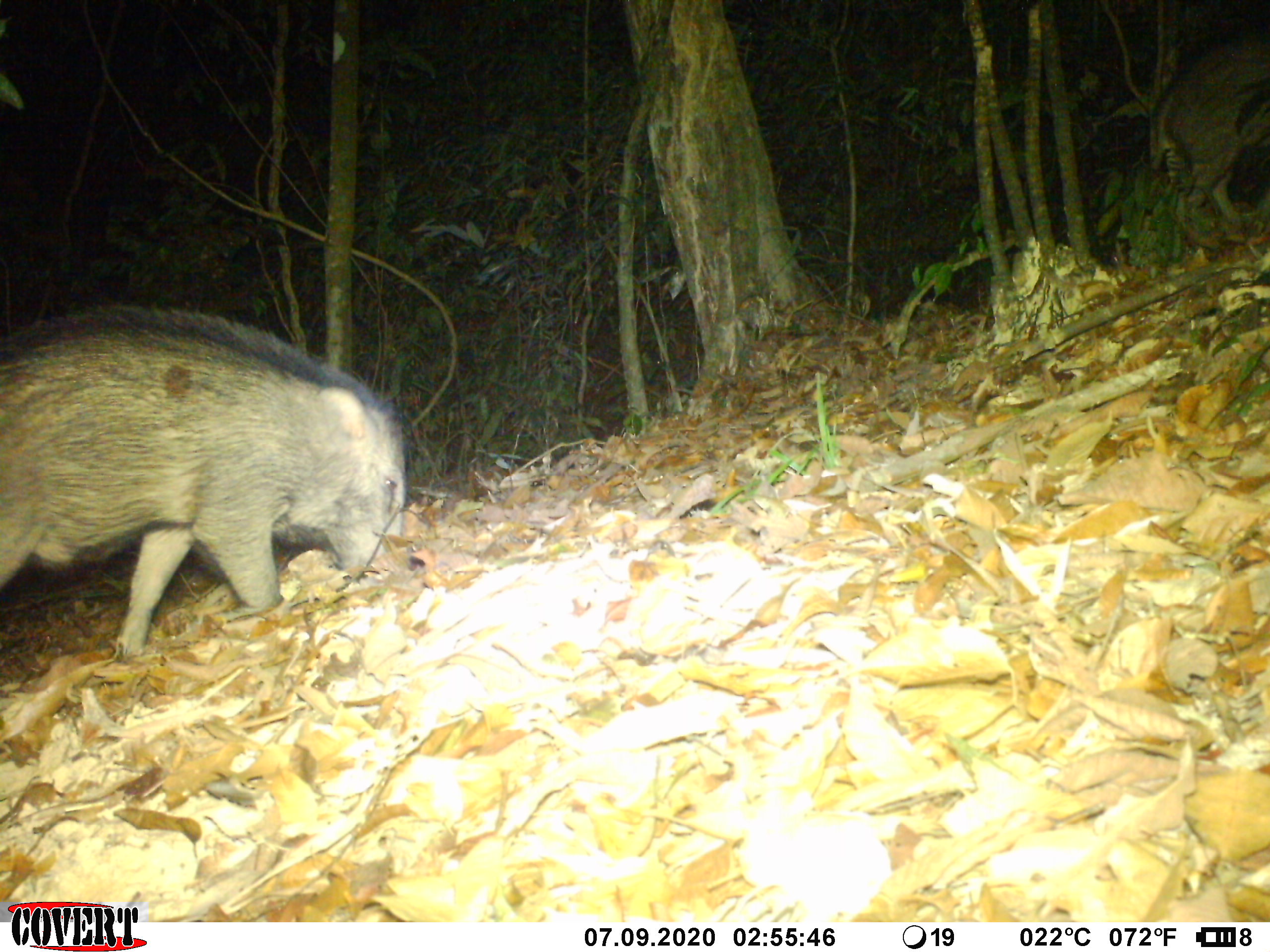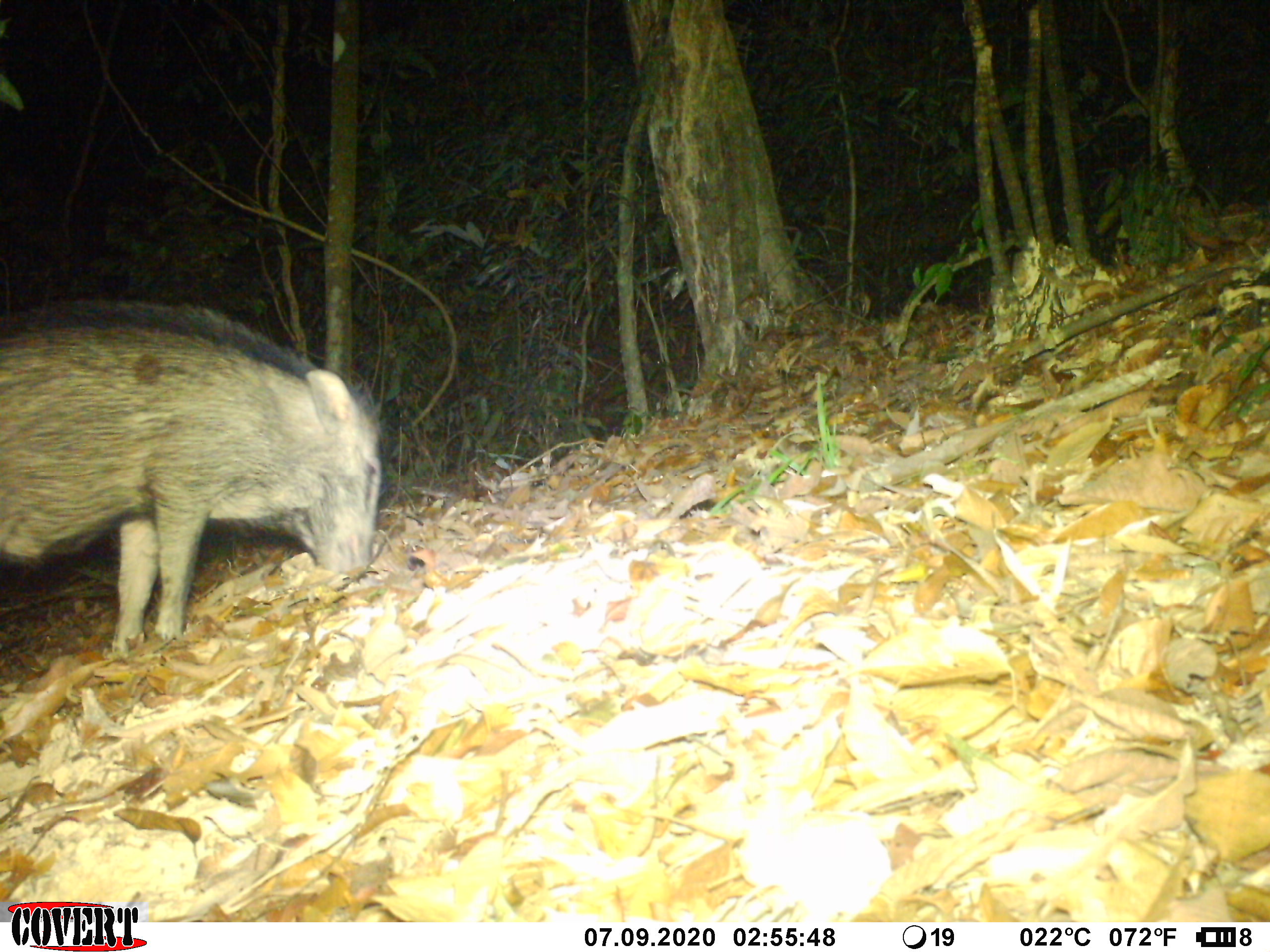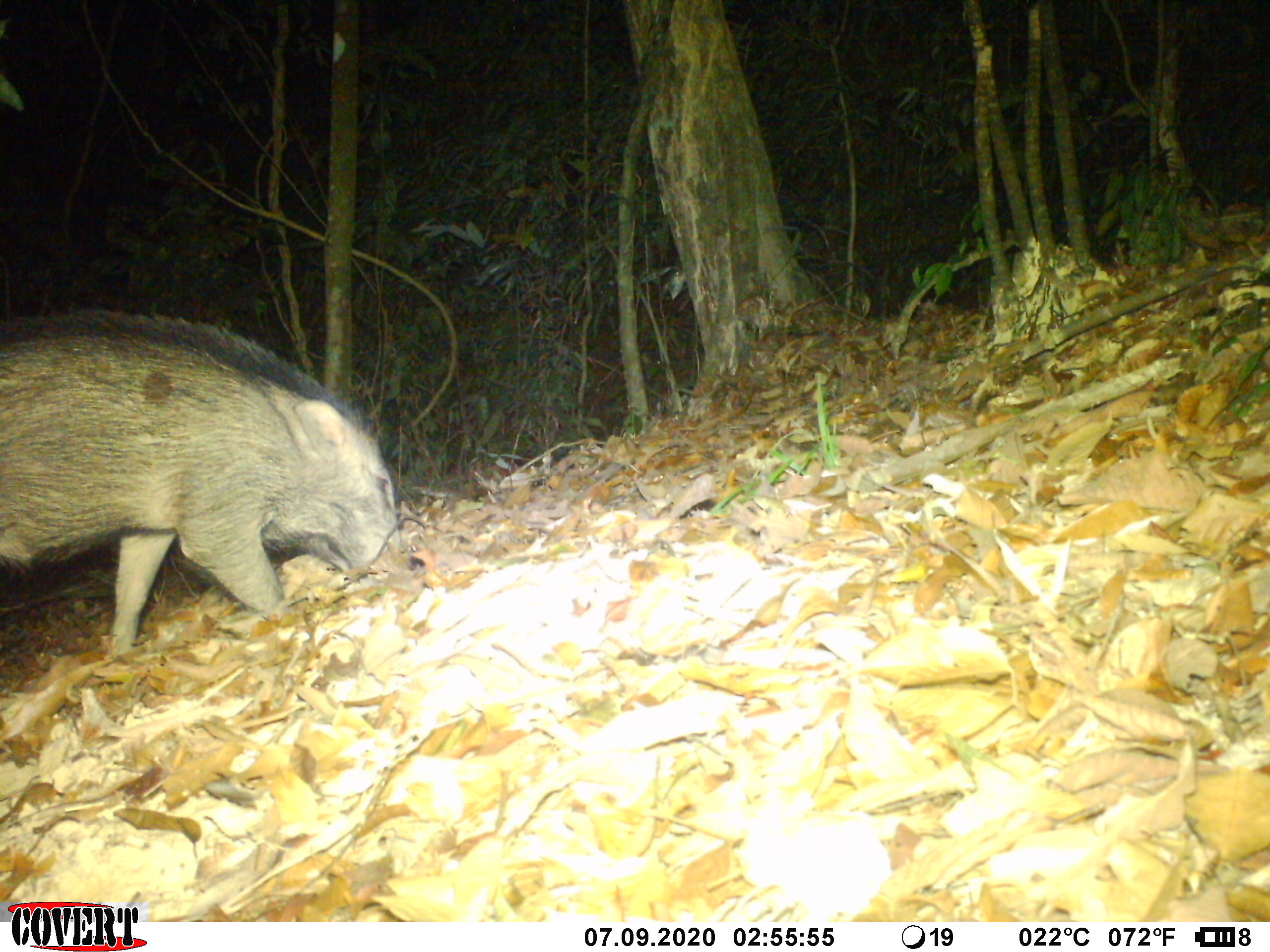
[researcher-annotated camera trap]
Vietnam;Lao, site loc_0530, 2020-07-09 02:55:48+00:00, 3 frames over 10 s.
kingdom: Animalia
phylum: Chordata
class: Mammalia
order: Artiodactyla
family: Suidae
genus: Sus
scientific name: Sus scrofa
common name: eurasian wild pig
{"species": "eurasian wild pig (Sus scrofa)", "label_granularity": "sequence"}